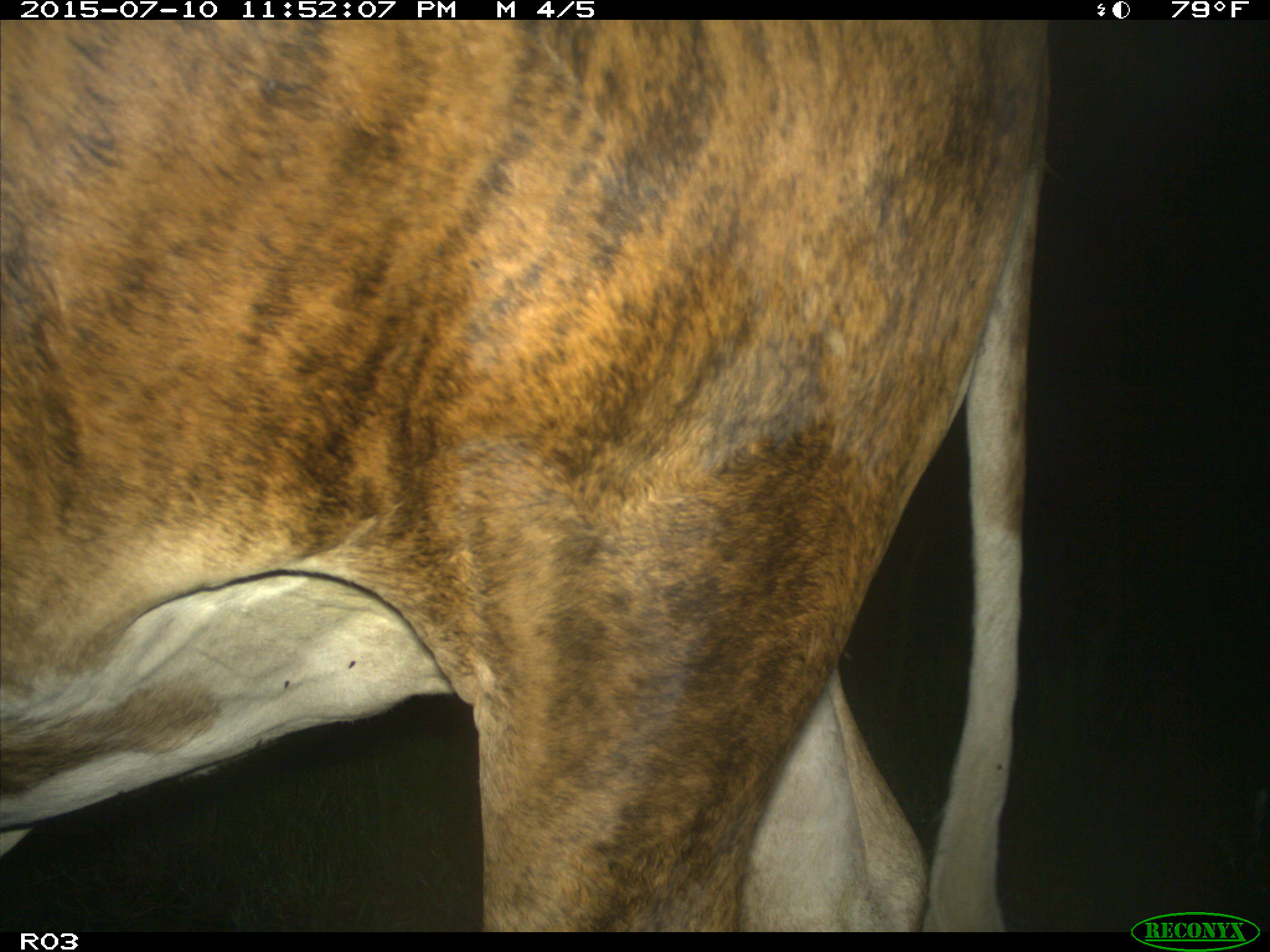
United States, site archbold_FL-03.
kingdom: Animalia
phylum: Chordata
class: Mammalia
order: Artiodactyla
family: Bovidae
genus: Bos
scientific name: Bos taurus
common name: domestic cow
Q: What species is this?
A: Bos taurus (domestic cow).